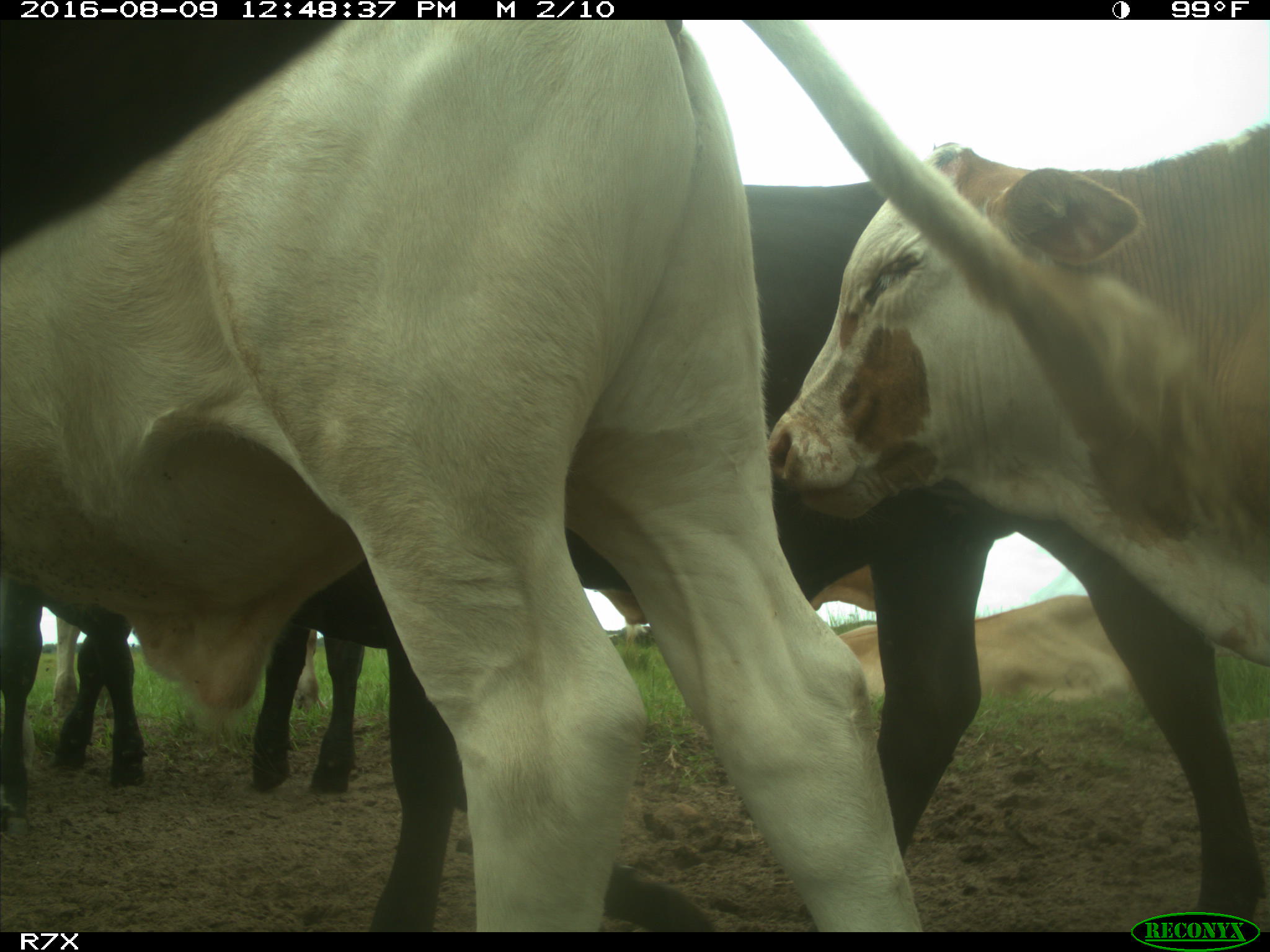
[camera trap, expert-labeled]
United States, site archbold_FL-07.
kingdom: Animalia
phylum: Chordata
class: Mammalia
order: Artiodactyla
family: Bovidae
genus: Bos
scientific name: Bos taurus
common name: domestic cow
Bos taurus (domestic cow).